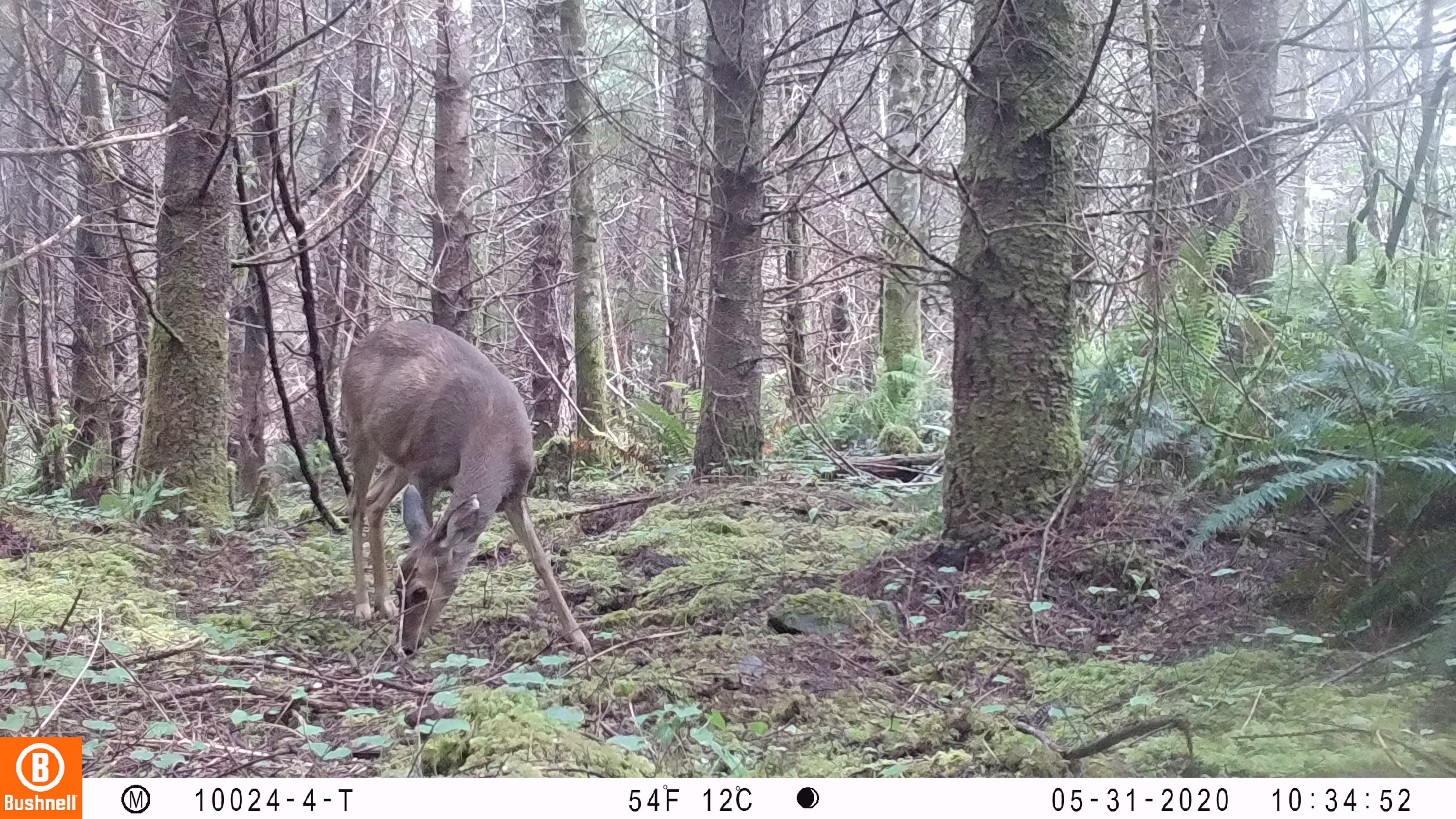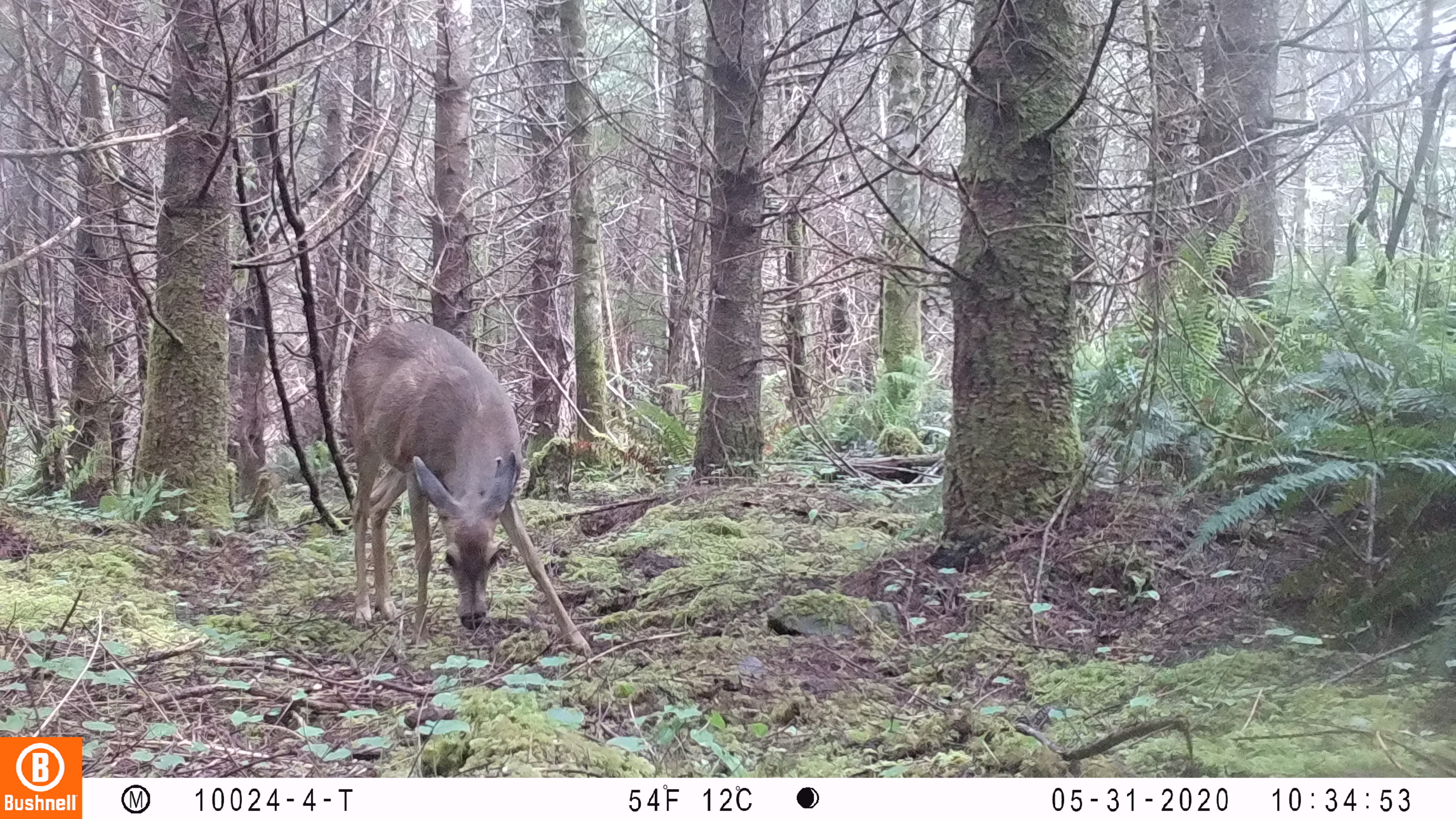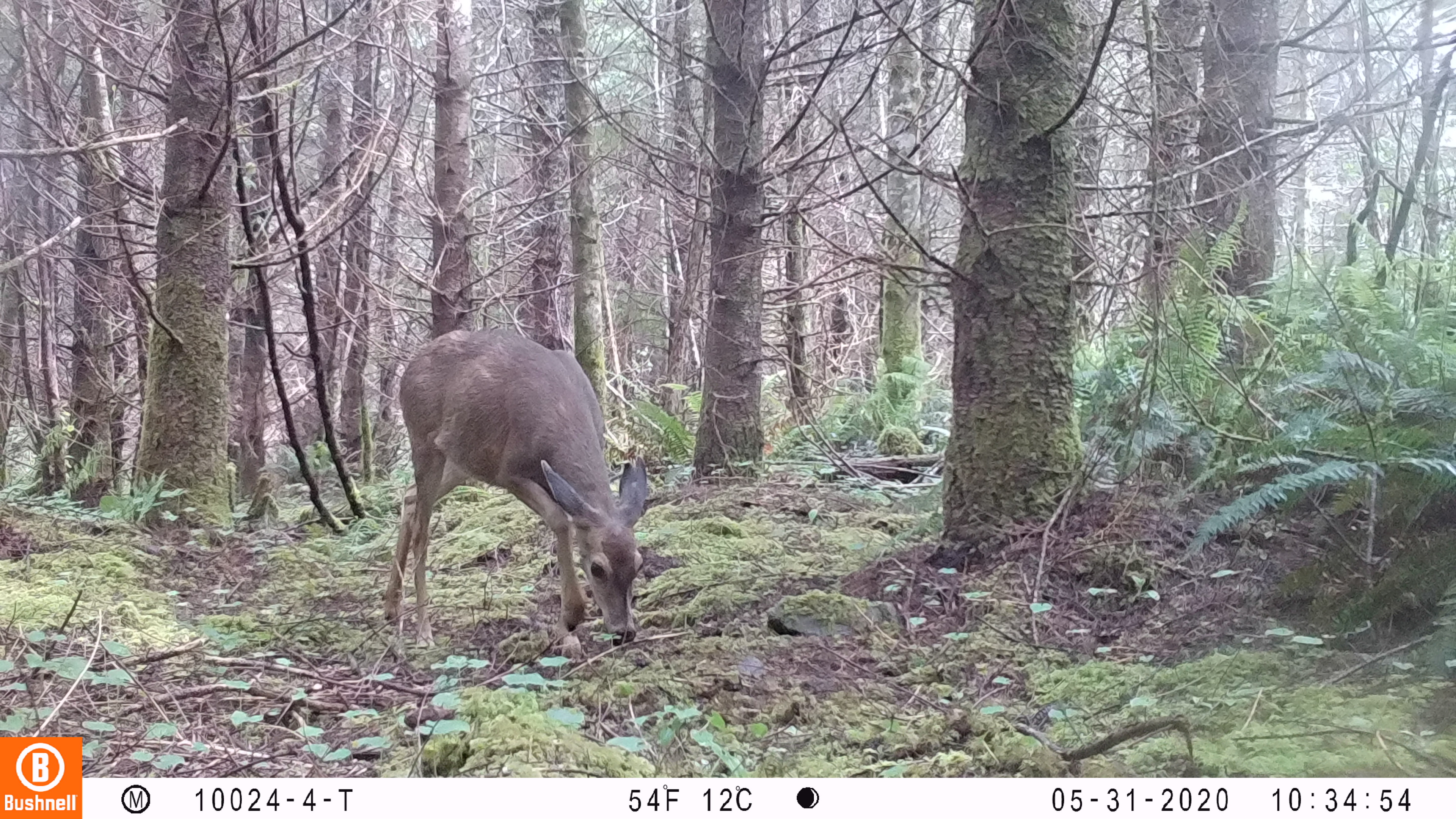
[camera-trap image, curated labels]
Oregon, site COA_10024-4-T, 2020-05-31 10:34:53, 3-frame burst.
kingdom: Animalia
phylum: Chordata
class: Mammalia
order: Artiodactyla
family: Cervidae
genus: Odocoileus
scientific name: Odocoileus hemionus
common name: black-tailed deer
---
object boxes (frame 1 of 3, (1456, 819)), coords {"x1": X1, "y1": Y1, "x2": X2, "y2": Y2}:
black-tailed deer: {"x1": 325, "y1": 315, "x2": 596, "y2": 666}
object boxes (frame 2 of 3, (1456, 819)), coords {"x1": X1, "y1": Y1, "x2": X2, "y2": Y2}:
black-tailed deer: {"x1": 336, "y1": 309, "x2": 596, "y2": 664}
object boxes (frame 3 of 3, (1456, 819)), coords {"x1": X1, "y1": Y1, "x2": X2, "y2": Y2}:
black-tailed deer: {"x1": 374, "y1": 325, "x2": 658, "y2": 651}